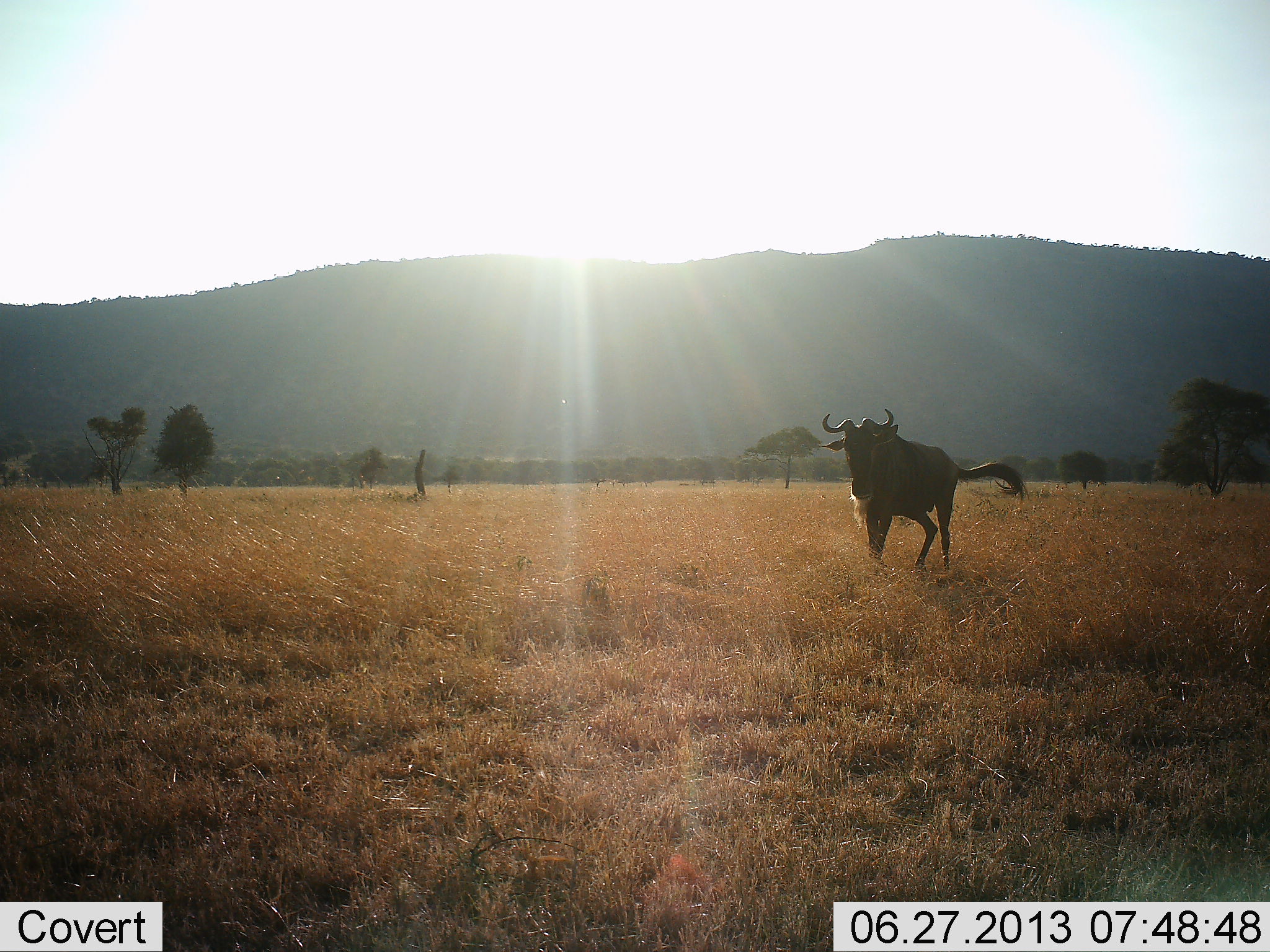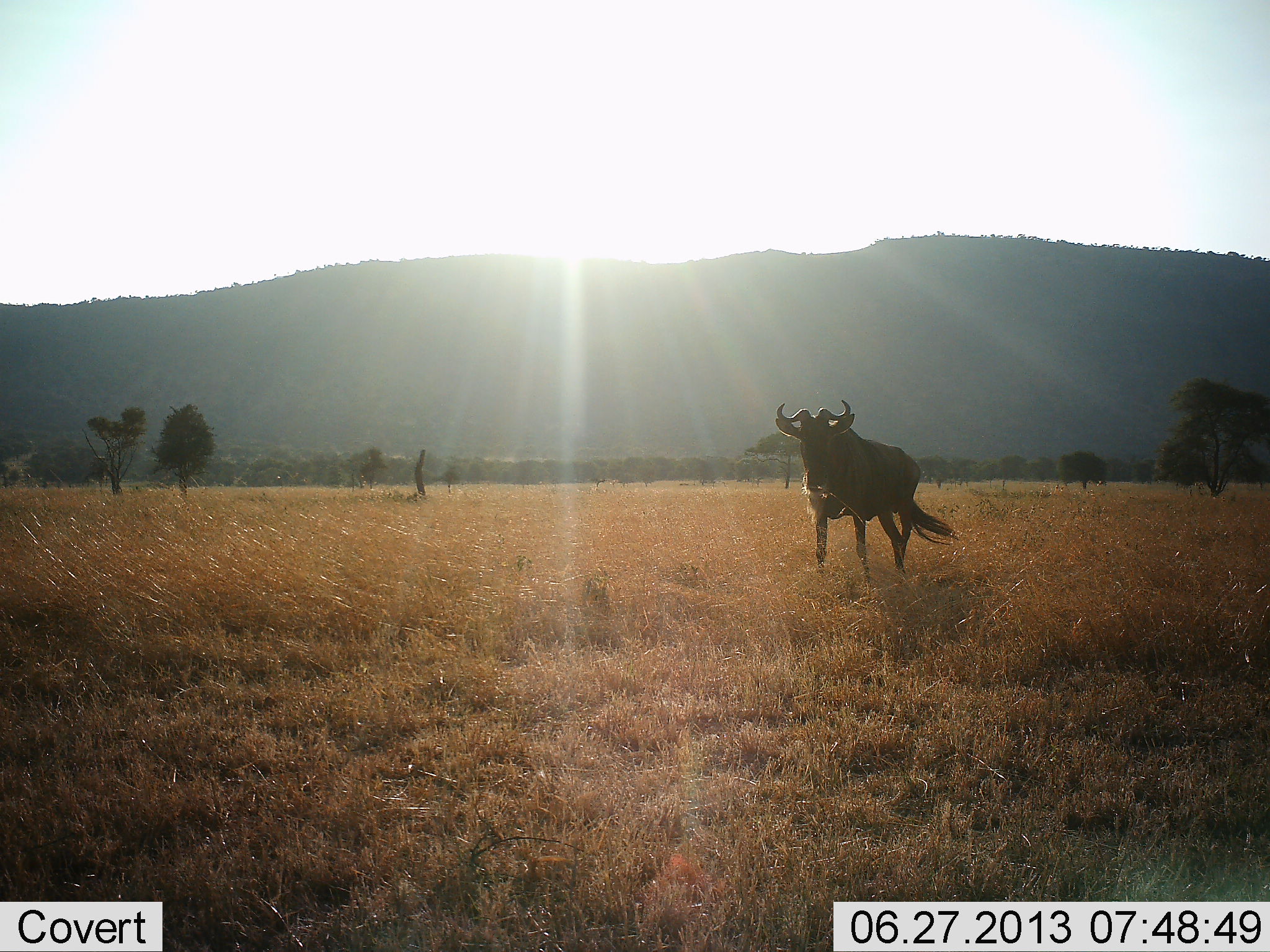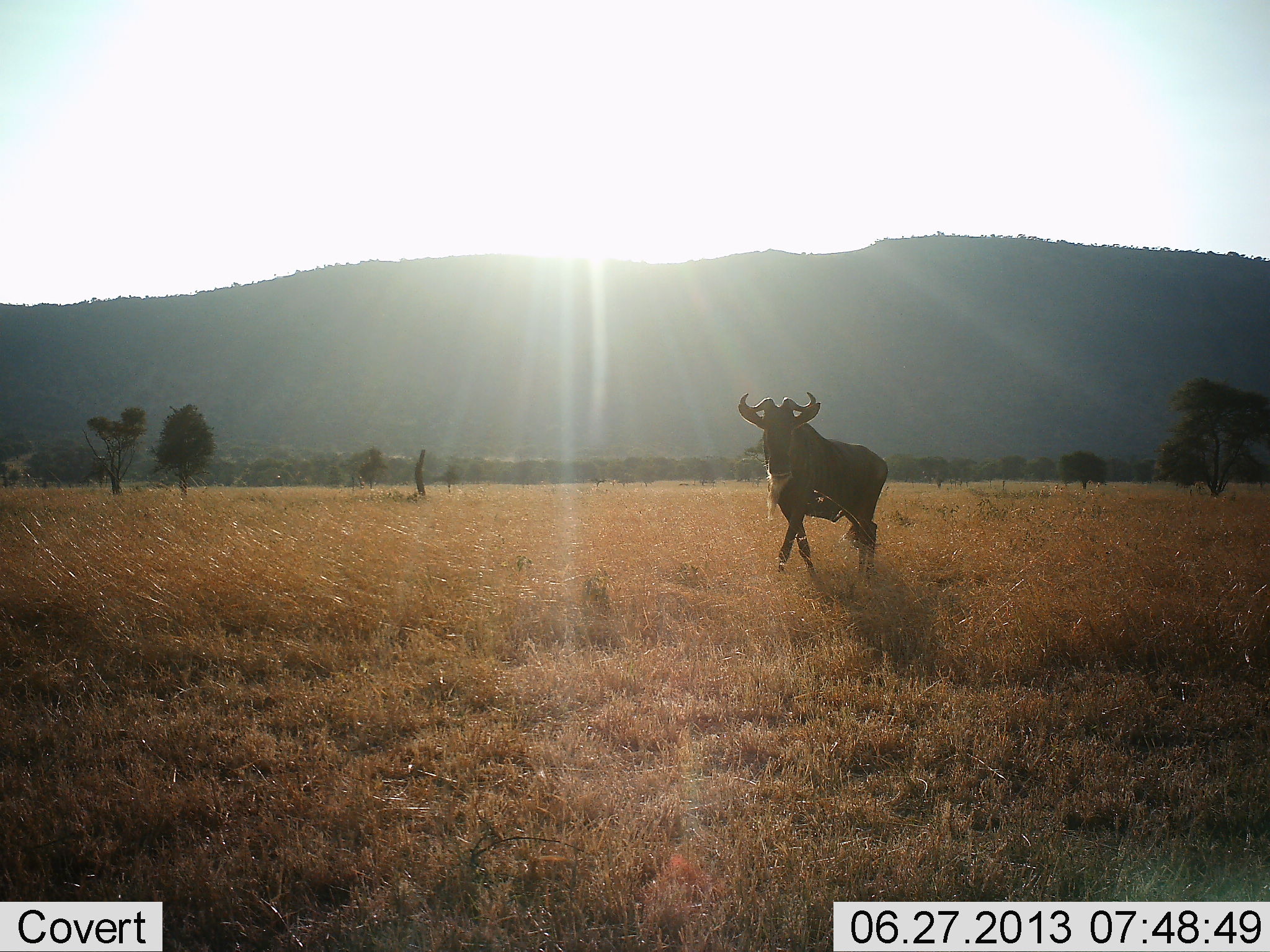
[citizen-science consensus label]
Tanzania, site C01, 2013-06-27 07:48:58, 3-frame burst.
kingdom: Animalia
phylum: Chordata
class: Mammalia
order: Artiodactyla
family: Bovidae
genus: Connochaetes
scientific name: Connochaetes taurinus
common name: blue wildebeest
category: wildebeest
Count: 1.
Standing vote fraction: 24%.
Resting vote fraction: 0%.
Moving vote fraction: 83%.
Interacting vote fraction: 0%.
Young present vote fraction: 0%.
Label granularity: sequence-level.